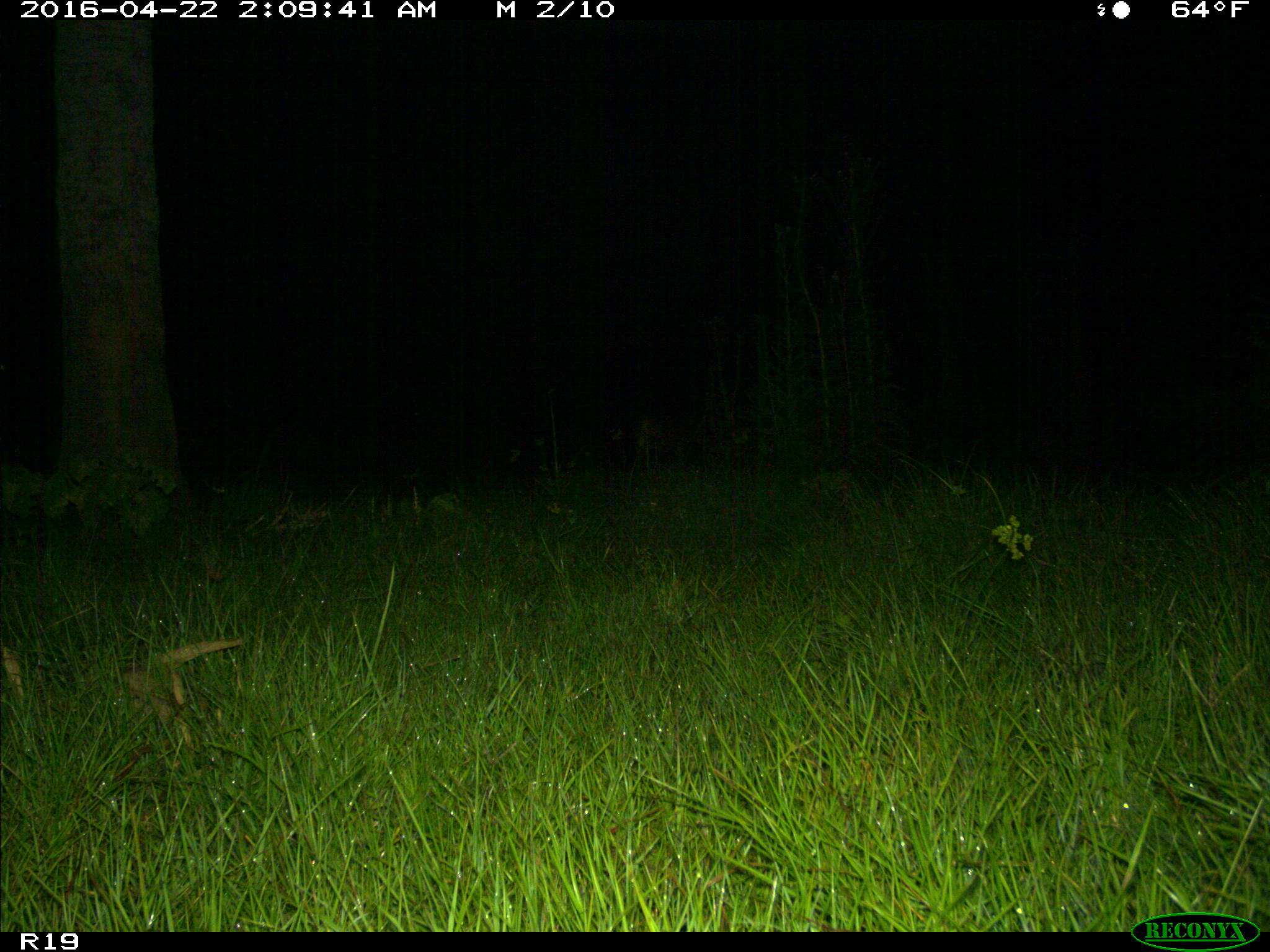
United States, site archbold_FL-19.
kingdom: Animalia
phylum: Chordata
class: Mammalia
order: Artiodactyla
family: Cervidae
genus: Odocoileus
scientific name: Odocoileus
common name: deer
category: unidentified deer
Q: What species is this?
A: Unidentified deer (deer) (Odocoileus).